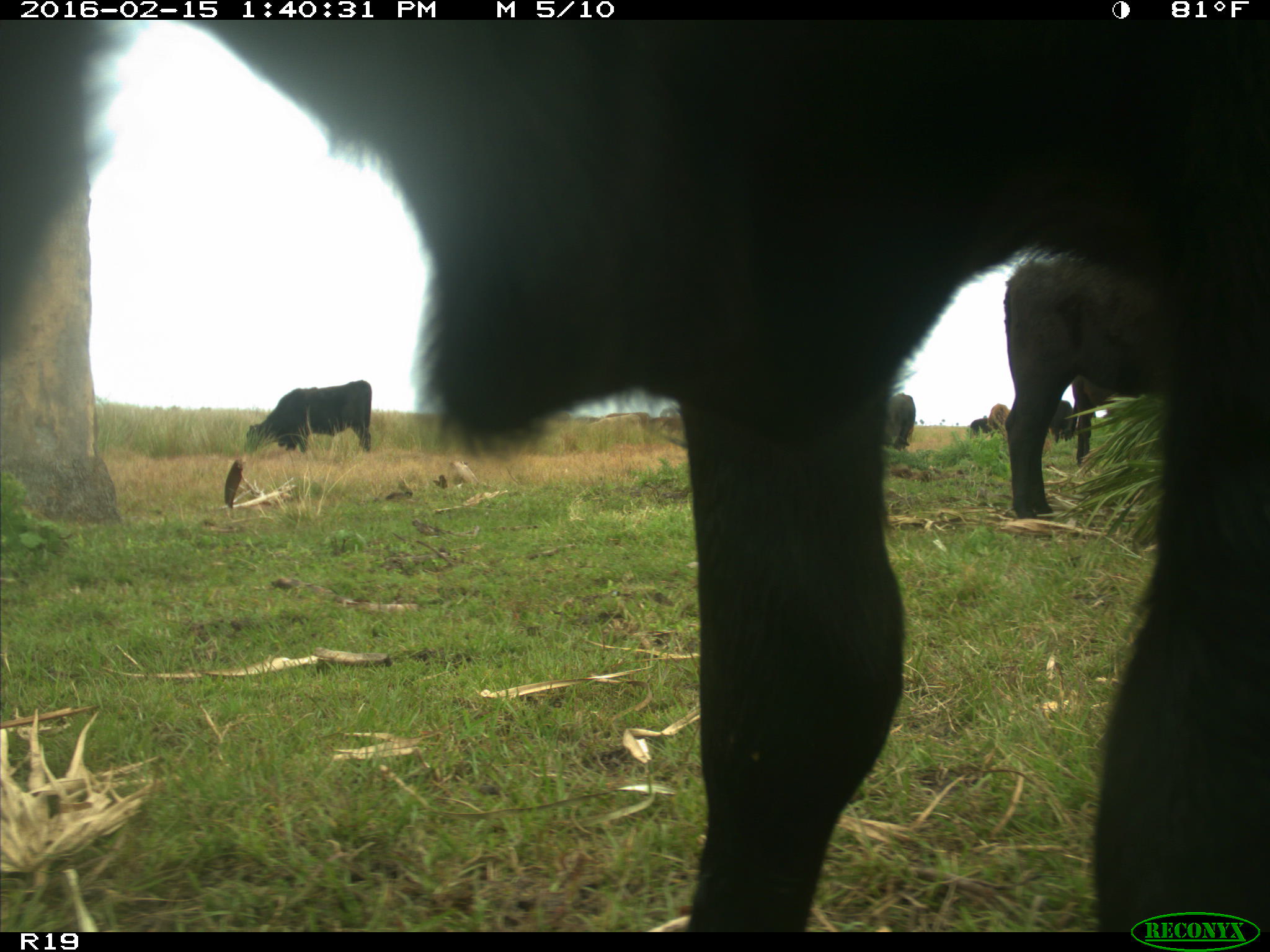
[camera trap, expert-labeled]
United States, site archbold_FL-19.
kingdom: Animalia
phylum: Chordata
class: Mammalia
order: Artiodactyla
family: Bovidae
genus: Bos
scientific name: Bos taurus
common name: domestic cow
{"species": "Bos taurus (domestic cow)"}